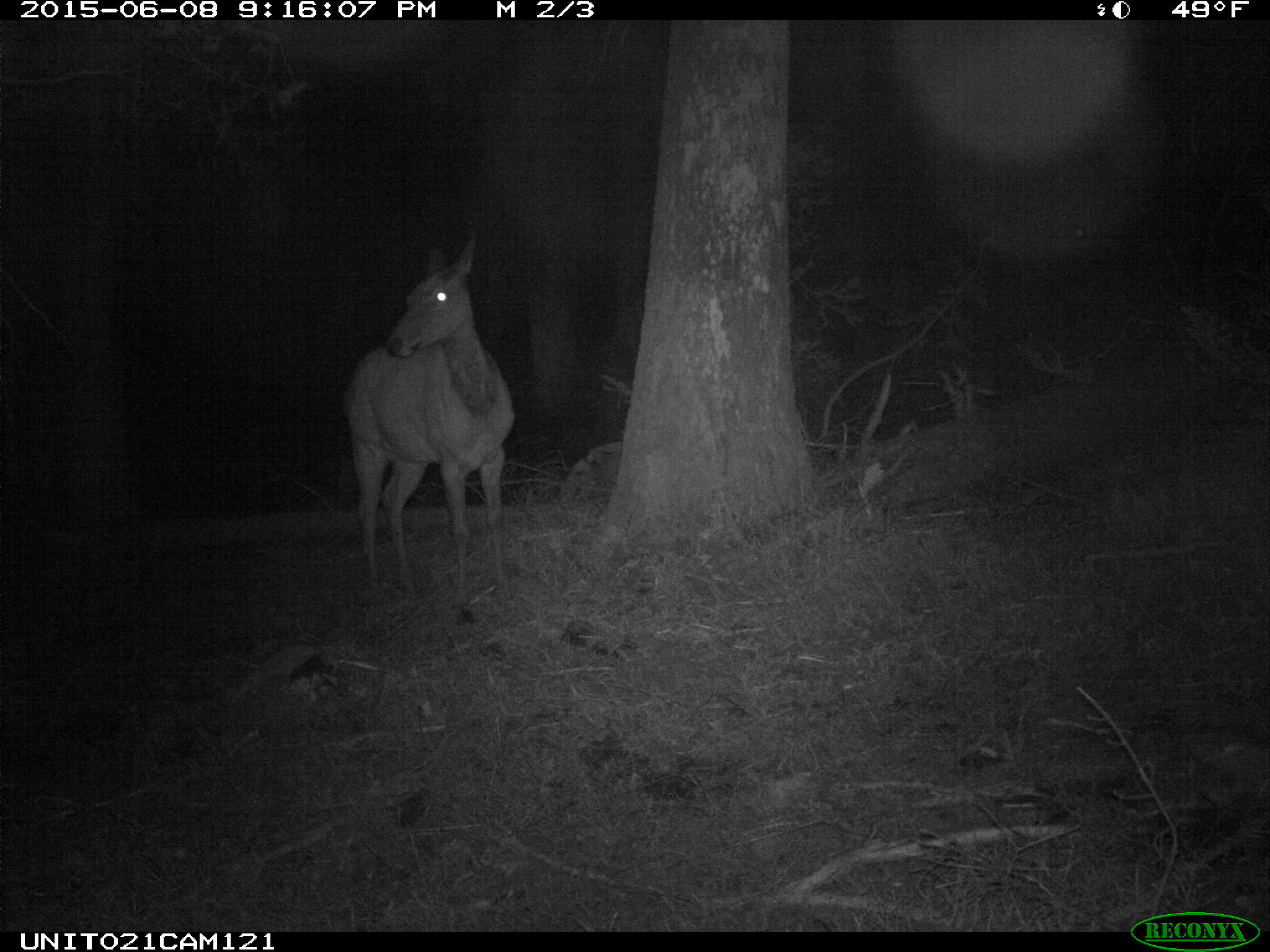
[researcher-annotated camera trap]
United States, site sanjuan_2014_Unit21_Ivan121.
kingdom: Animalia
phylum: Chordata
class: Mammalia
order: Artiodactyla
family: Cervidae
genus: Cervus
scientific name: Cervus elaphus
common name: red deer